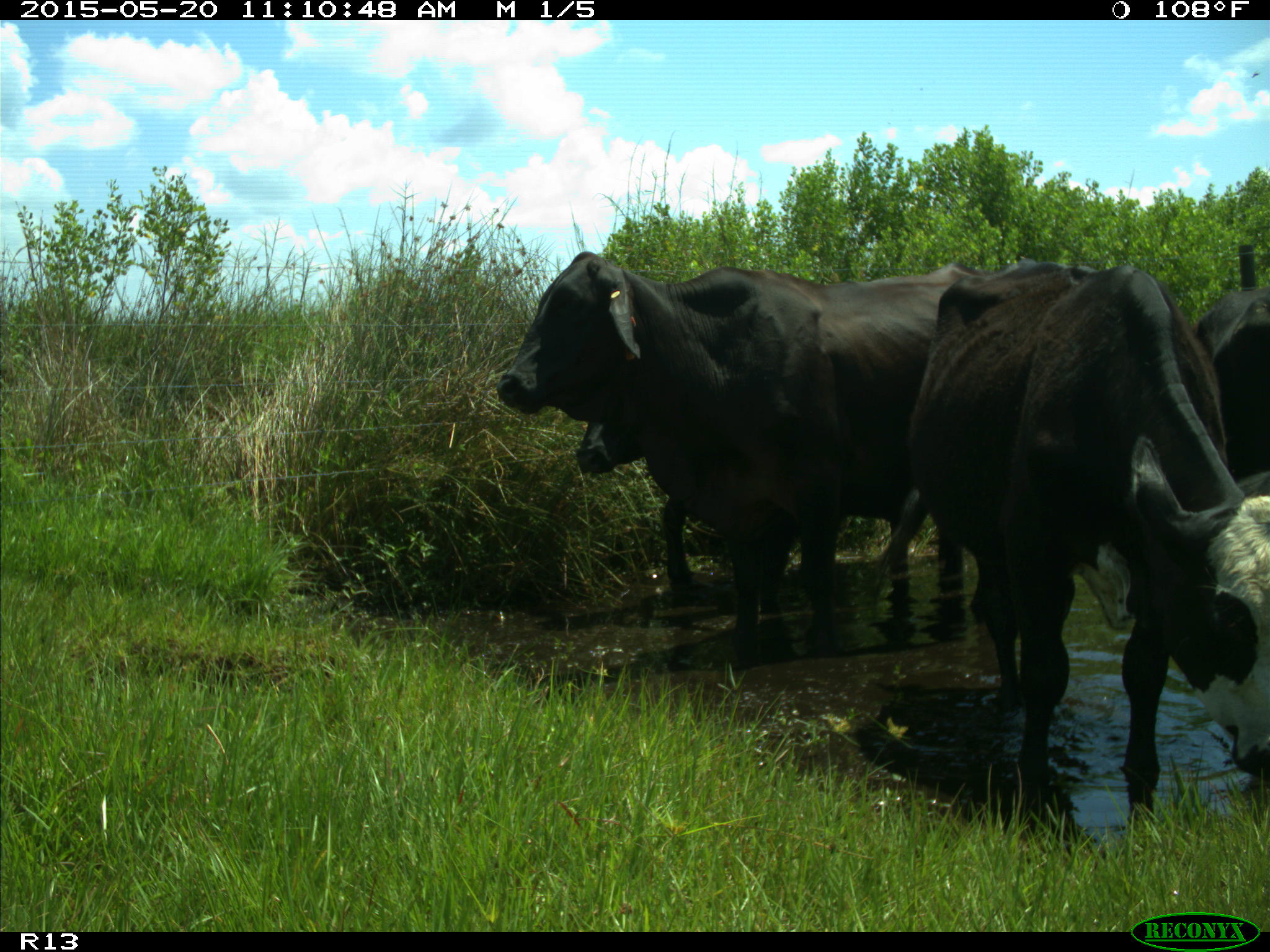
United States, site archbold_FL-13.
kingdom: Animalia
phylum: Chordata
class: Mammalia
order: Artiodactyla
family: Bovidae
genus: Bos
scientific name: Bos taurus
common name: domestic cow